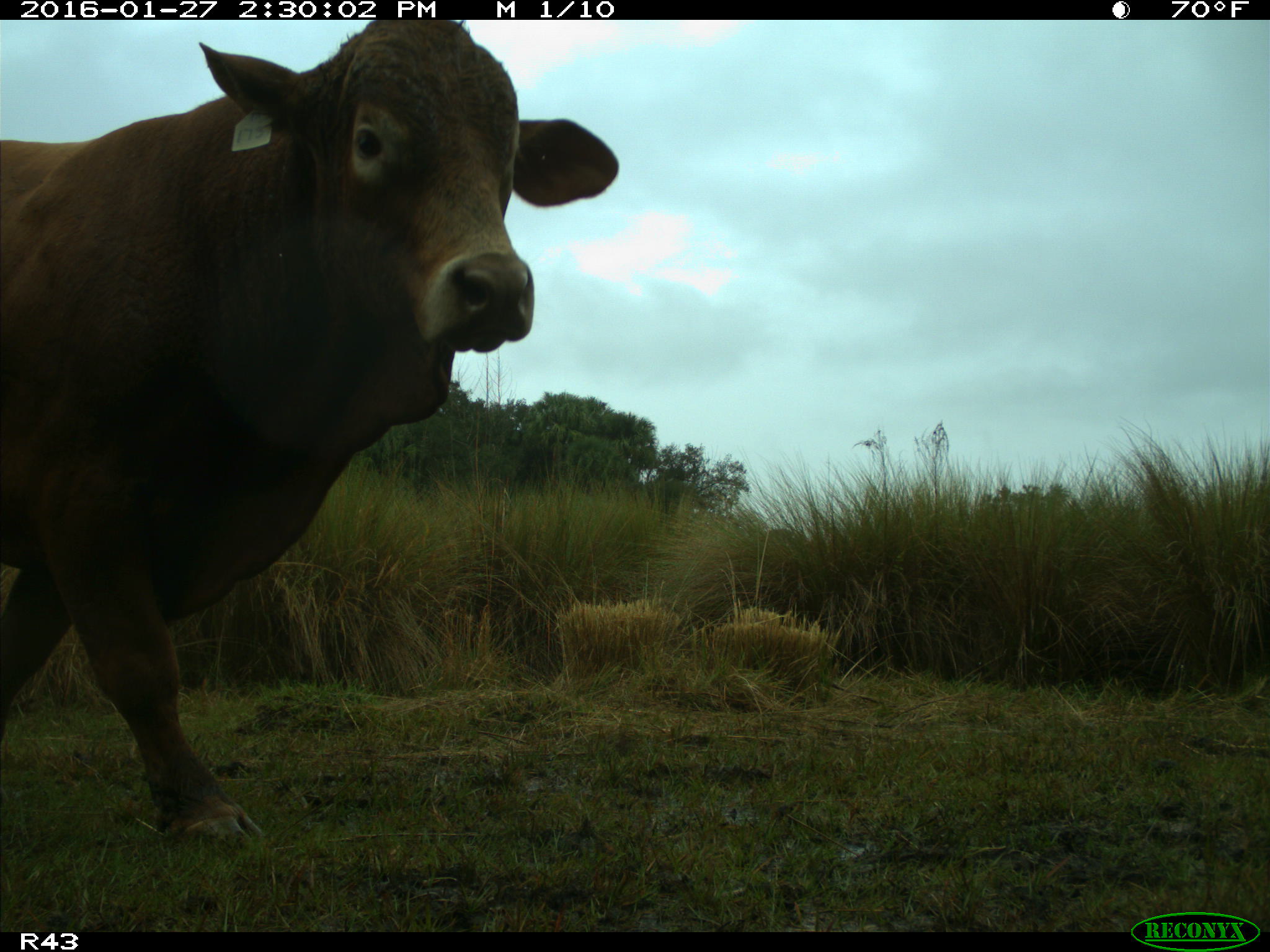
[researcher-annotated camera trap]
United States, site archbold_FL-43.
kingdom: Animalia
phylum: Chordata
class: Mammalia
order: Artiodactyla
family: Bovidae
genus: Bos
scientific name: Bos taurus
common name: domestic cow